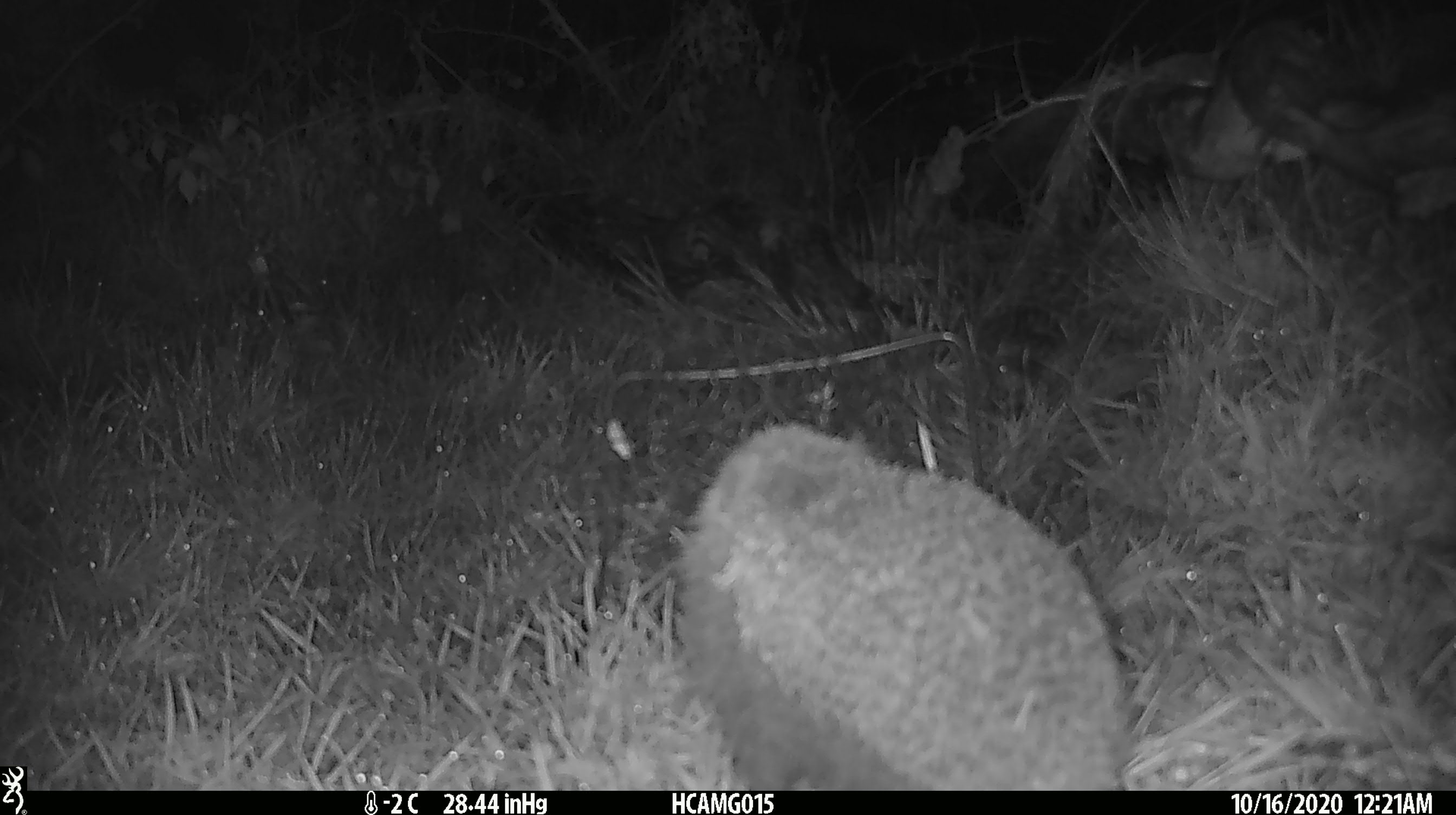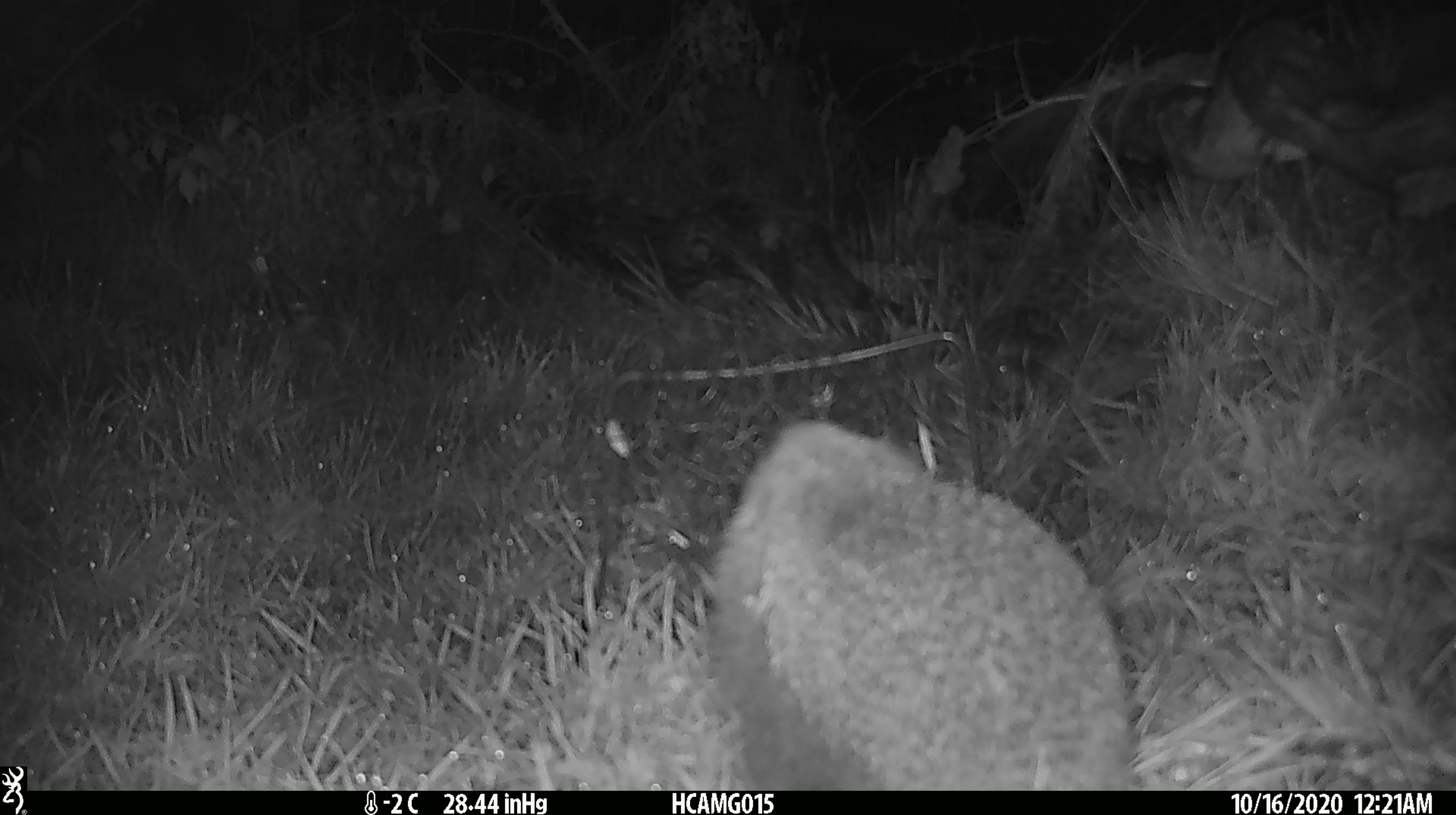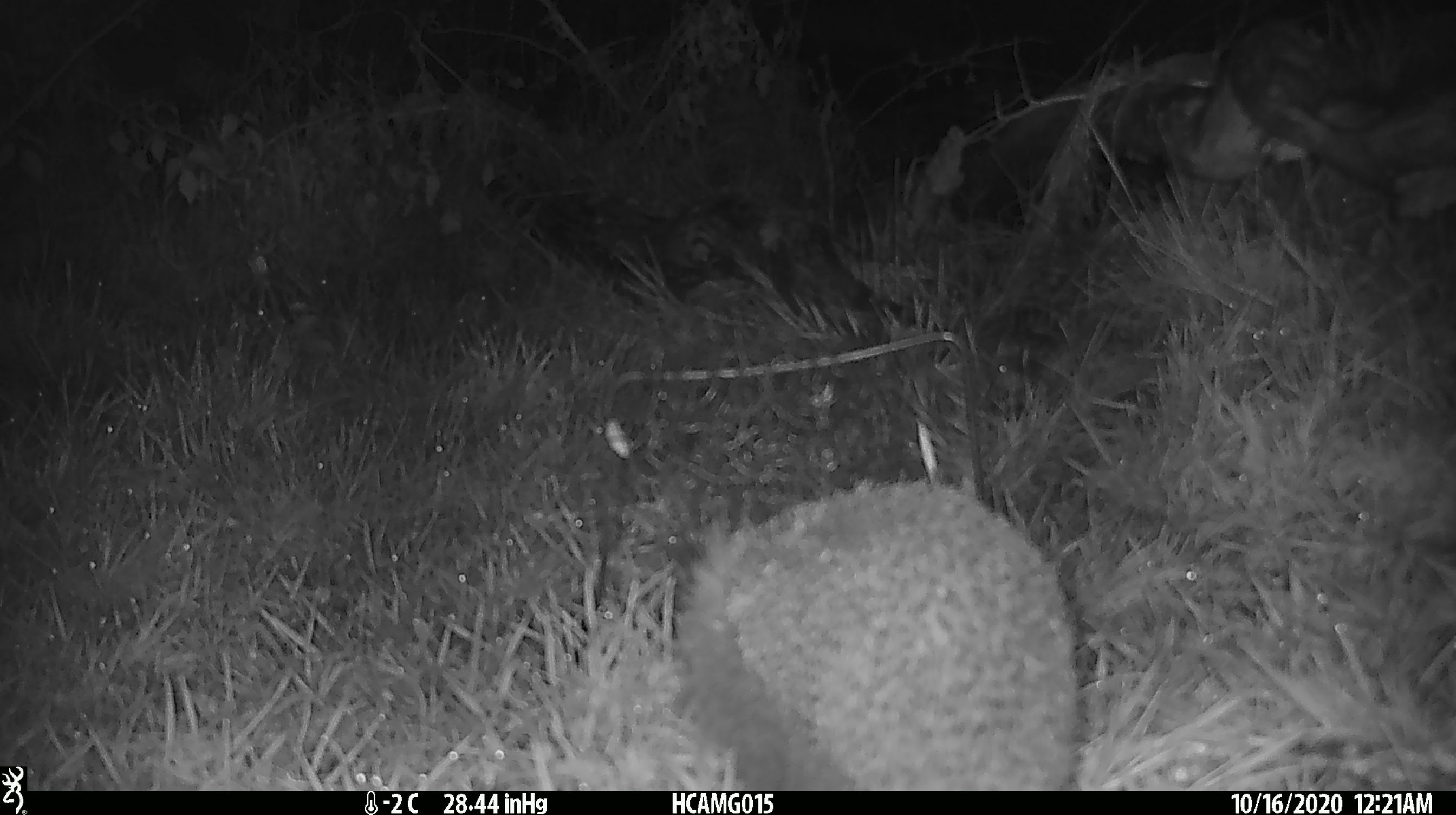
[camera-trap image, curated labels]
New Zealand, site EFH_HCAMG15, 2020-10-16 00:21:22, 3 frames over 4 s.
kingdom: Animalia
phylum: Chordata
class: Mammalia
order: Eulipotyphla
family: Erinaceidae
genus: Erinaceus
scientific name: Erinaceus europaeus europaeus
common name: european hedgehog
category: hedgehog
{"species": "hedgehog (european hedgehog) (Erinaceus europaeus europaeus)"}